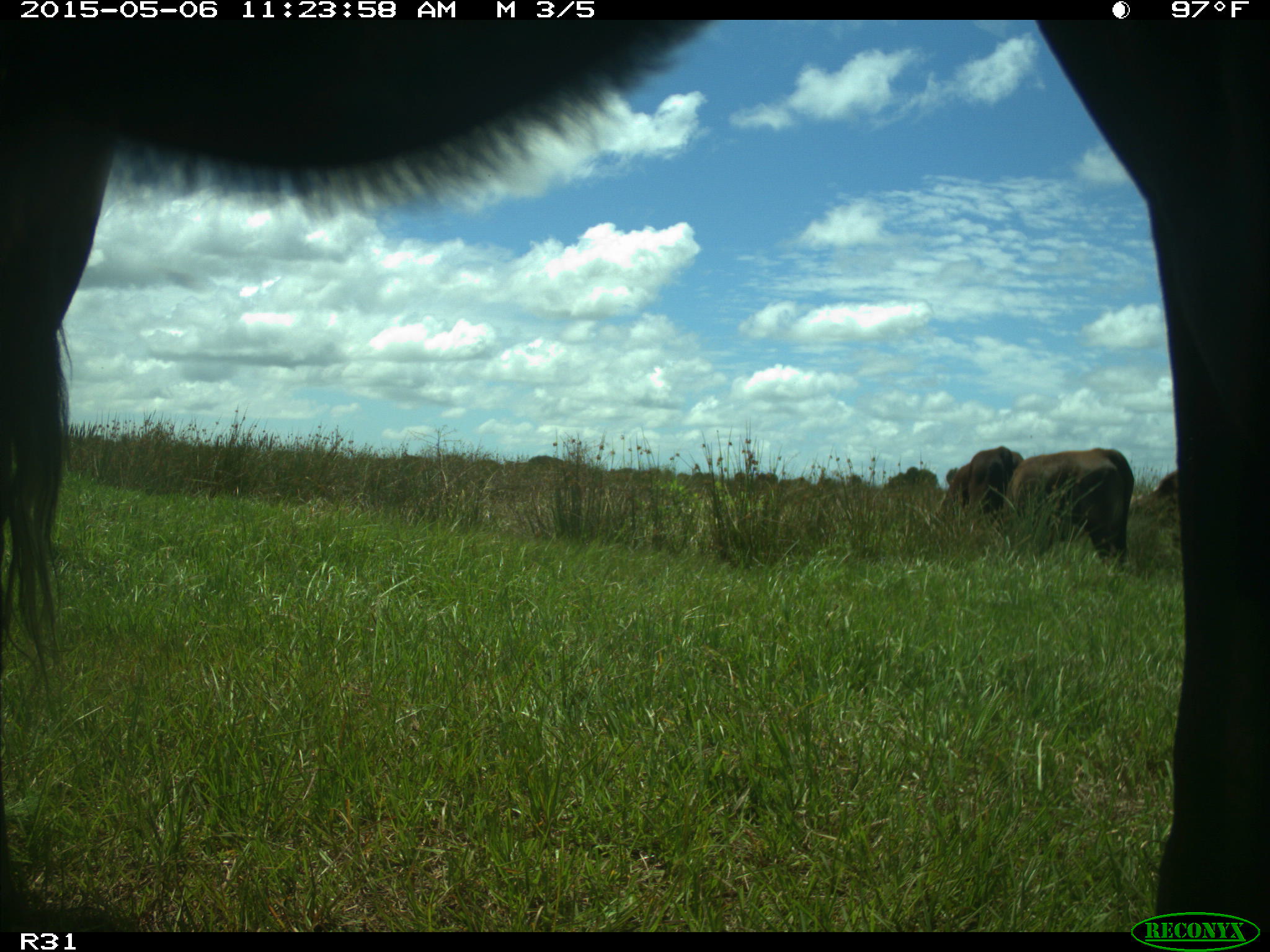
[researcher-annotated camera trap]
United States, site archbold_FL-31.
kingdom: Animalia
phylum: Chordata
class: Mammalia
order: Artiodactyla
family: Bovidae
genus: Bos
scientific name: Bos taurus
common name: domestic cow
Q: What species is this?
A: Bos taurus (domestic cow).